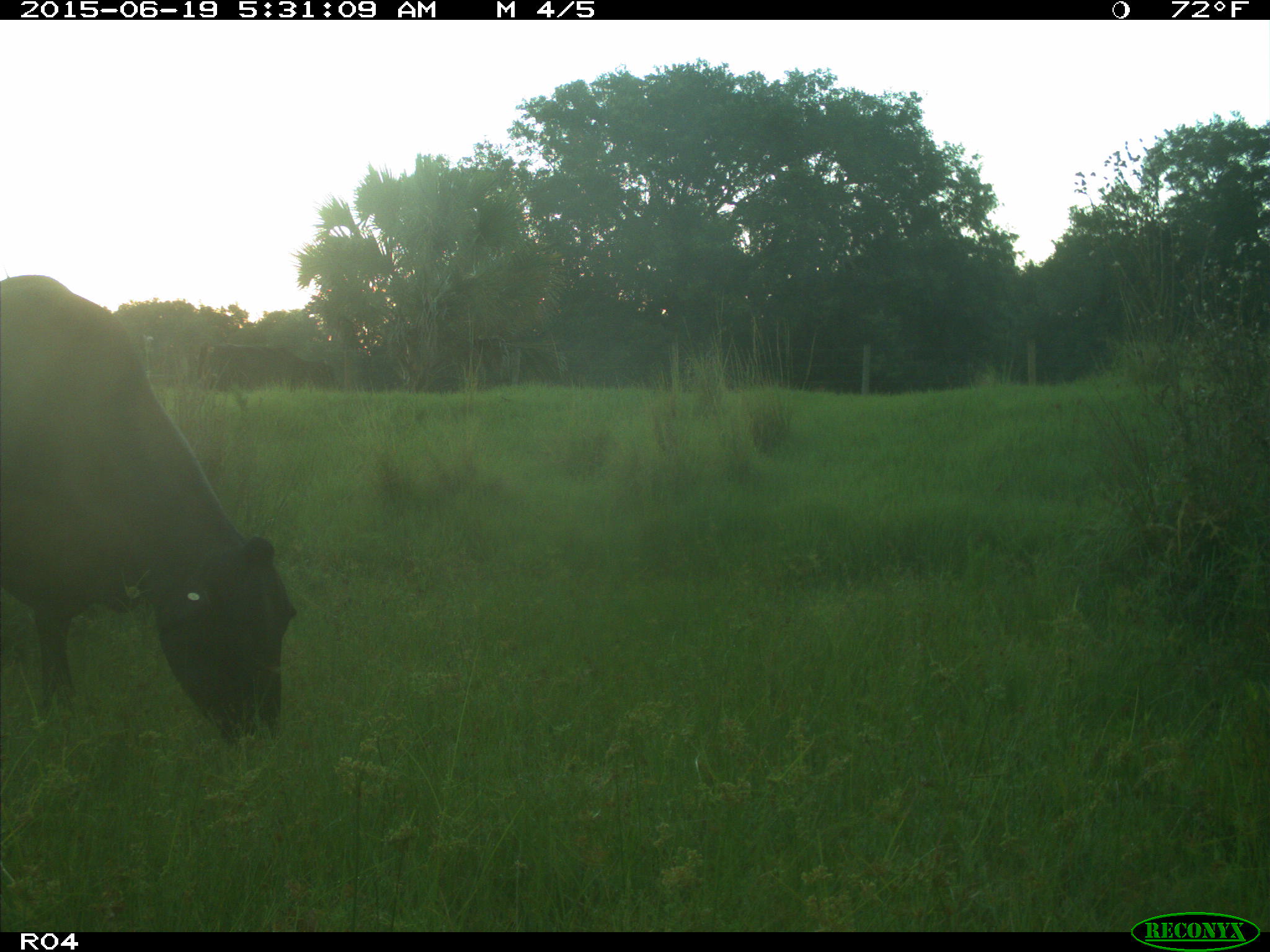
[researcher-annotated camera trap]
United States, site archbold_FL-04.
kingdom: Animalia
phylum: Chordata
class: Mammalia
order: Artiodactyla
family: Bovidae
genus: Bos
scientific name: Bos taurus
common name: domestic cow